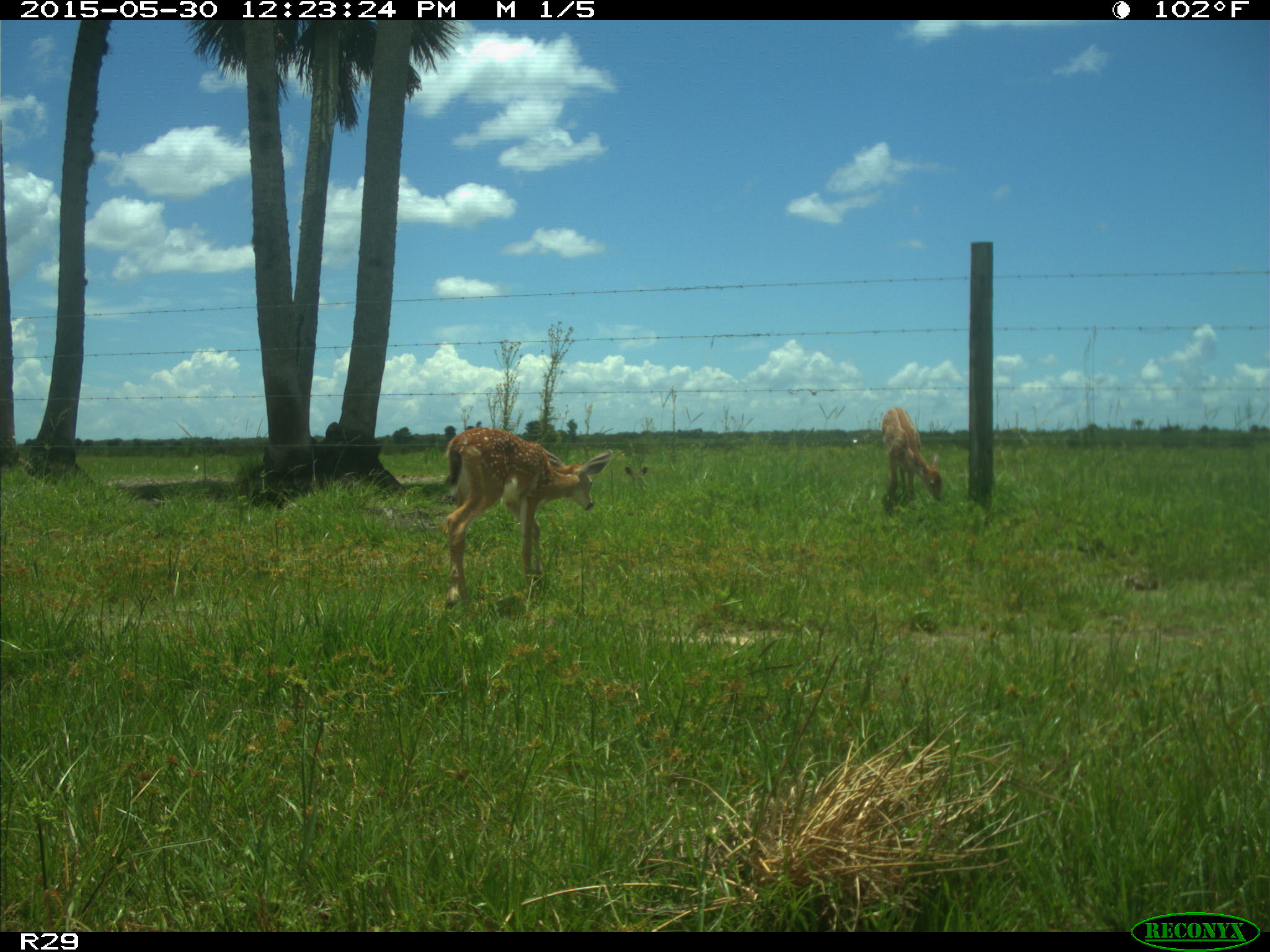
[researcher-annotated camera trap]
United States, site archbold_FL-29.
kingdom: Animalia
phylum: Chordata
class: Mammalia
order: Artiodactyla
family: Cervidae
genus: Odocoileus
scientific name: Odocoileus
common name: deer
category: unidentified deer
Unidentified deer (deer) (Odocoileus).